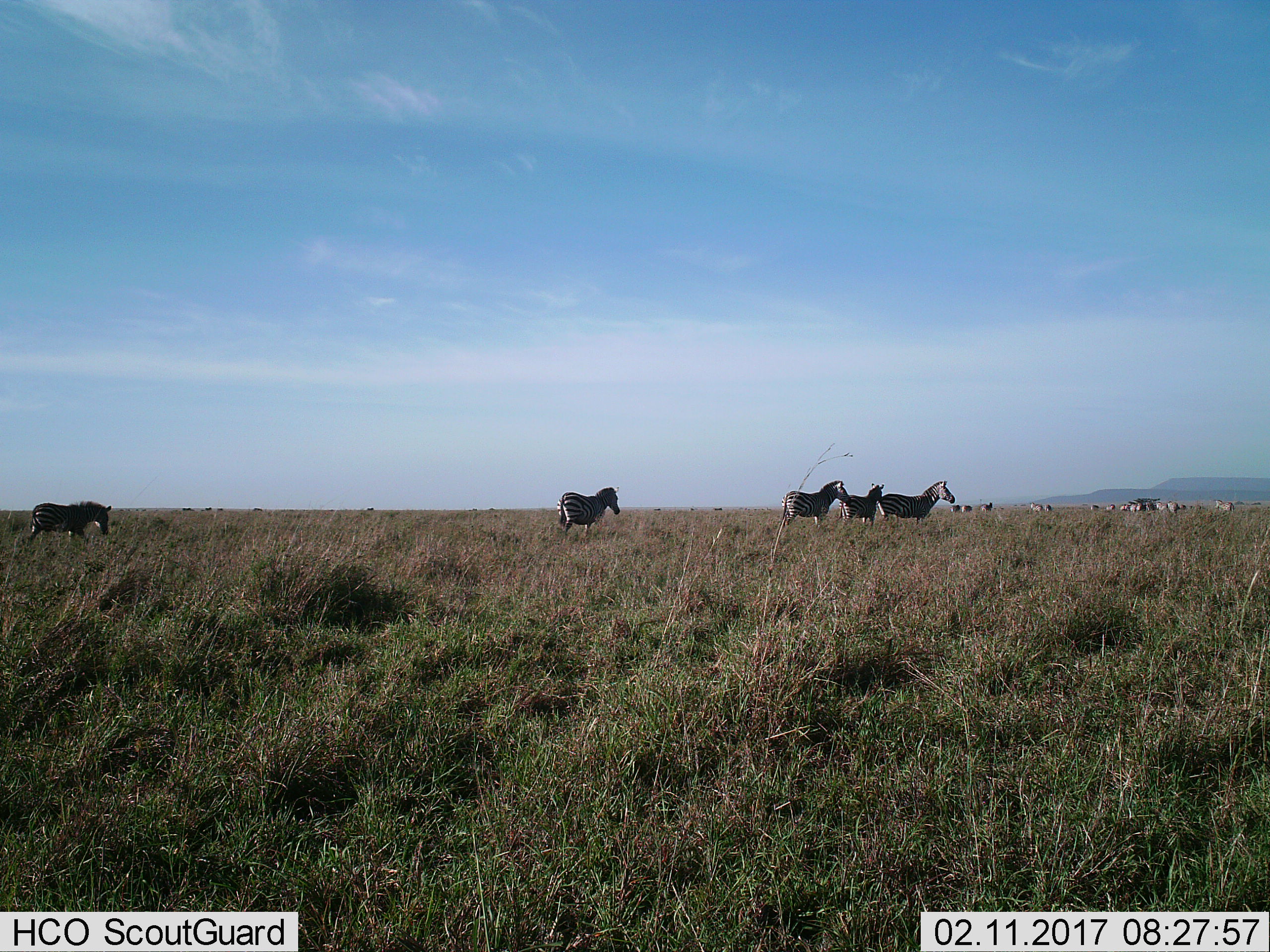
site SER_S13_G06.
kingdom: Animalia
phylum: Chordata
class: Mammalia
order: Perissodactyla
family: Equidae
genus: Equus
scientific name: Equus quagga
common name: plains zebra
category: zebraplains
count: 11-50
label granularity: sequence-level